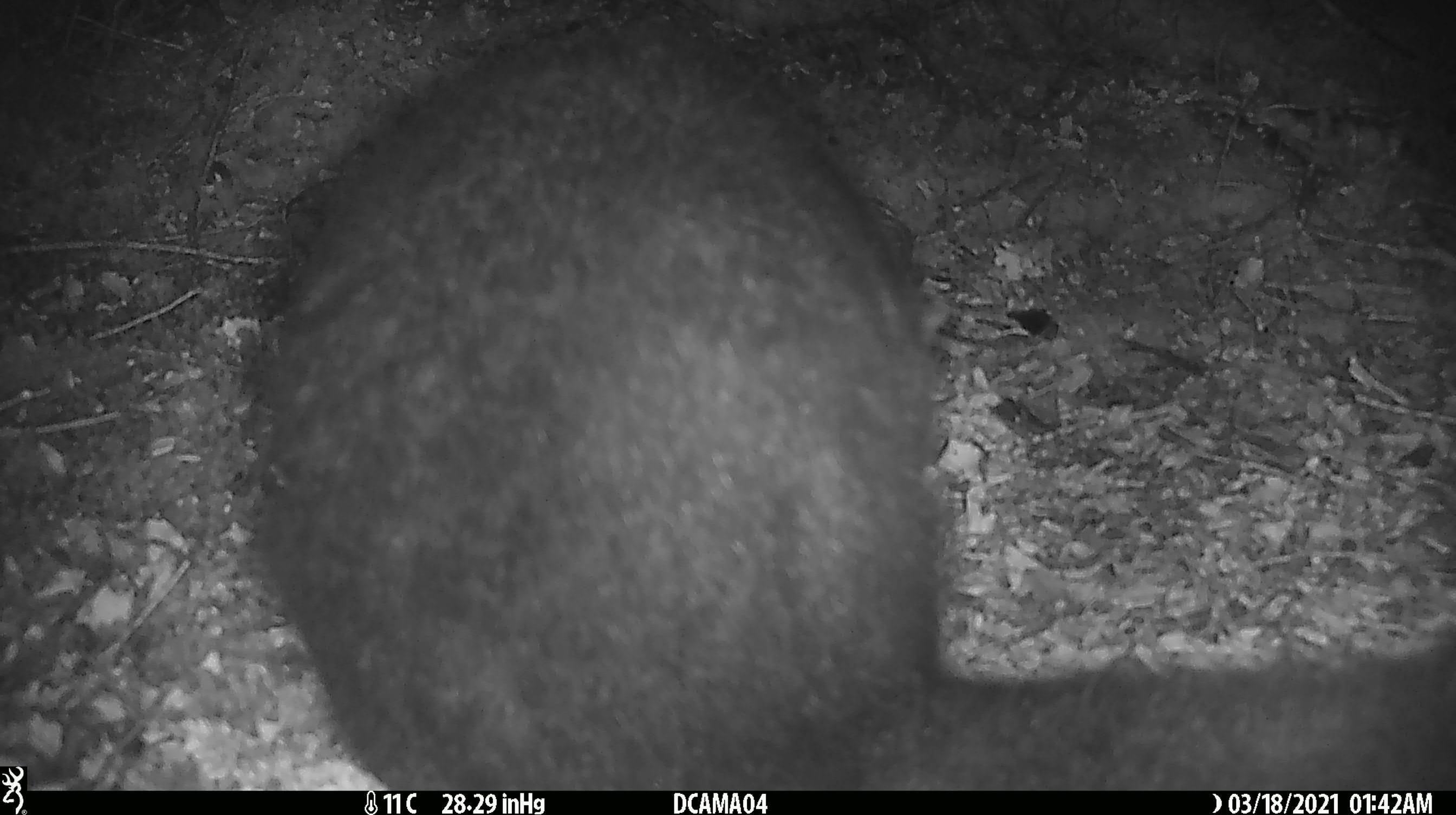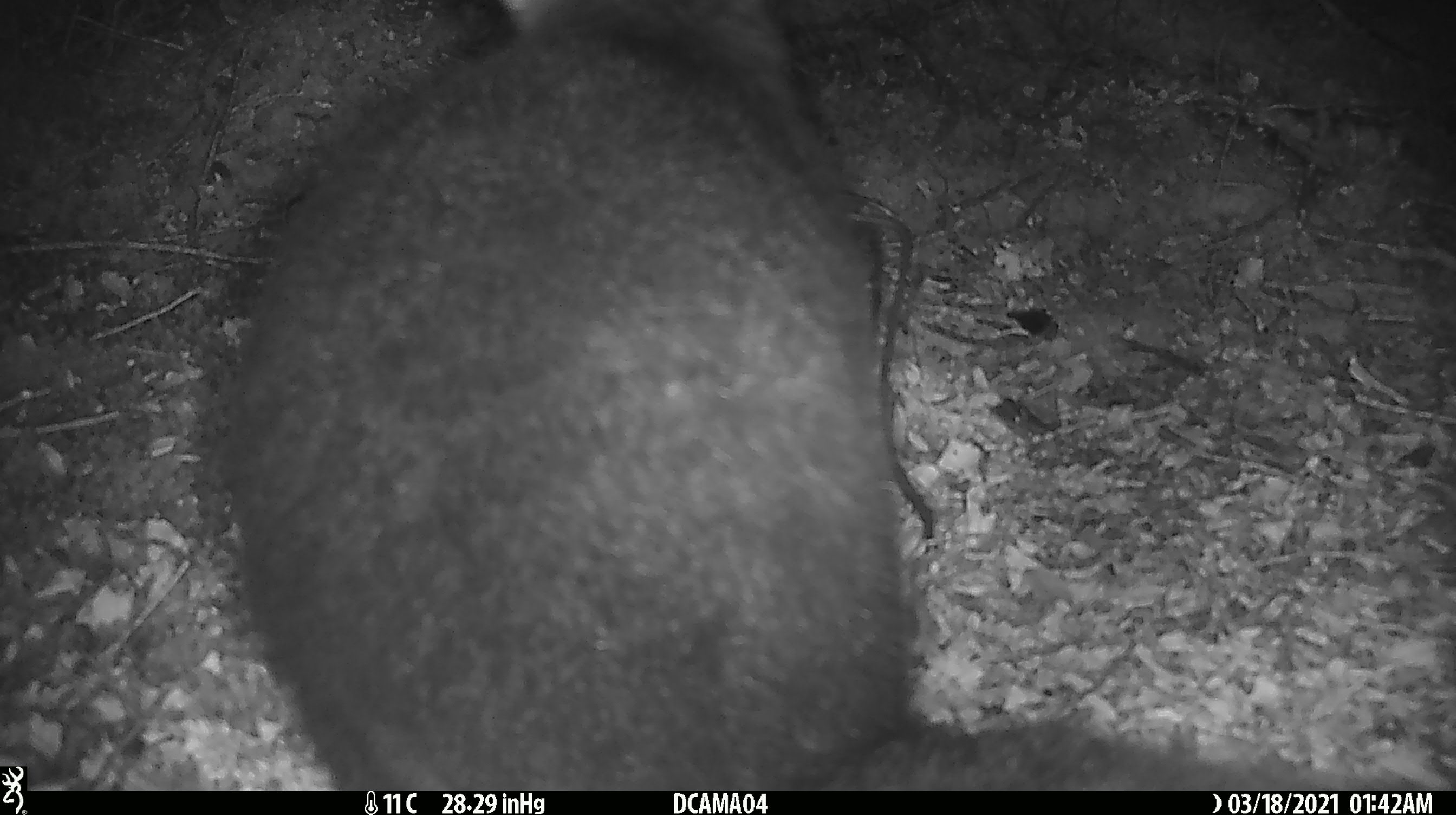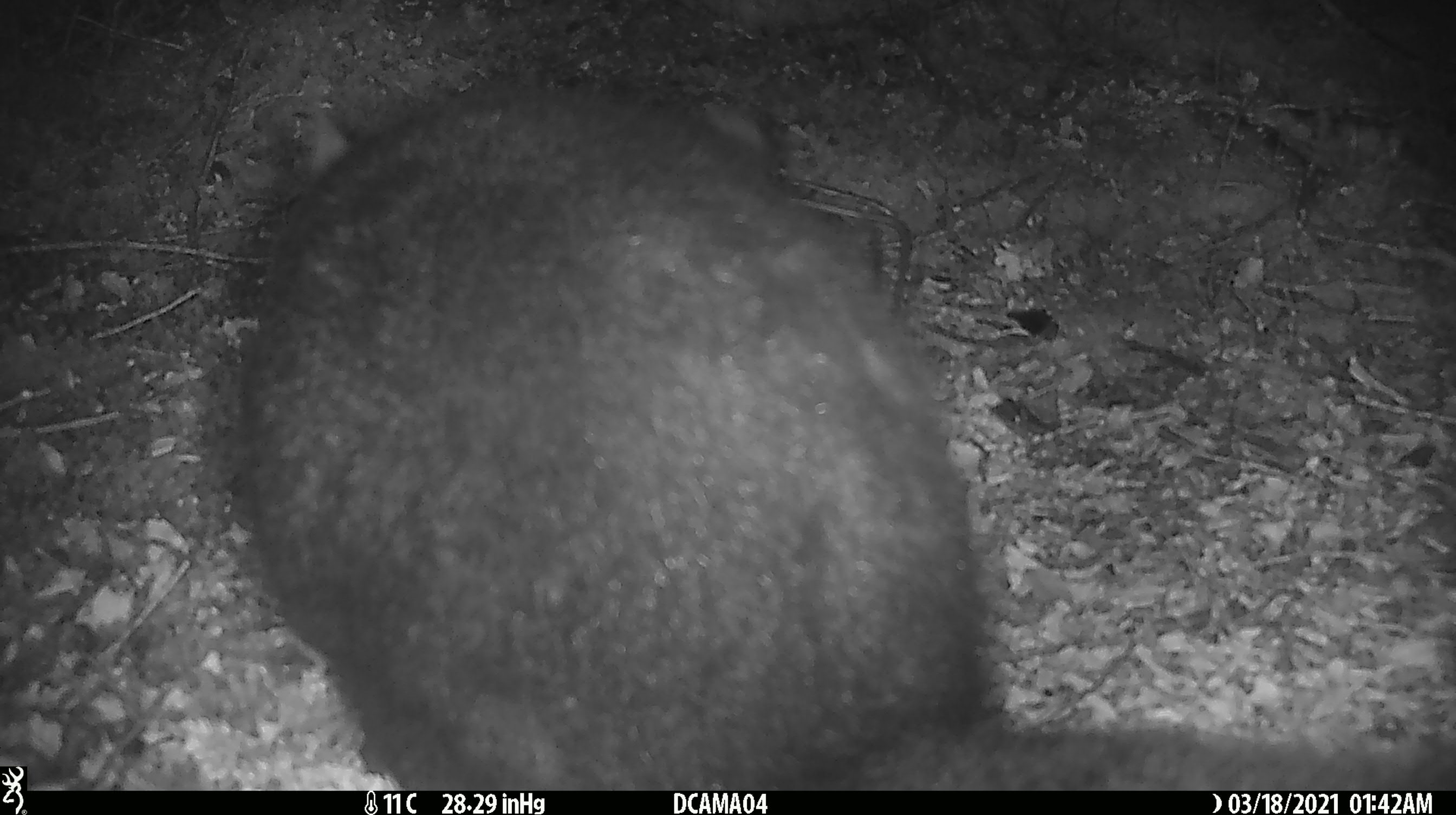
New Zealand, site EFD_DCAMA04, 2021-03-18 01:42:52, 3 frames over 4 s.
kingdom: Animalia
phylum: Chordata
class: Mammalia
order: Diprotodontia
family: Phalangeridae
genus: Trichosurus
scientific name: Trichosurus vulpecula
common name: common brushtail possum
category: possum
Possum (common brushtail possum) (Trichosurus vulpecula).